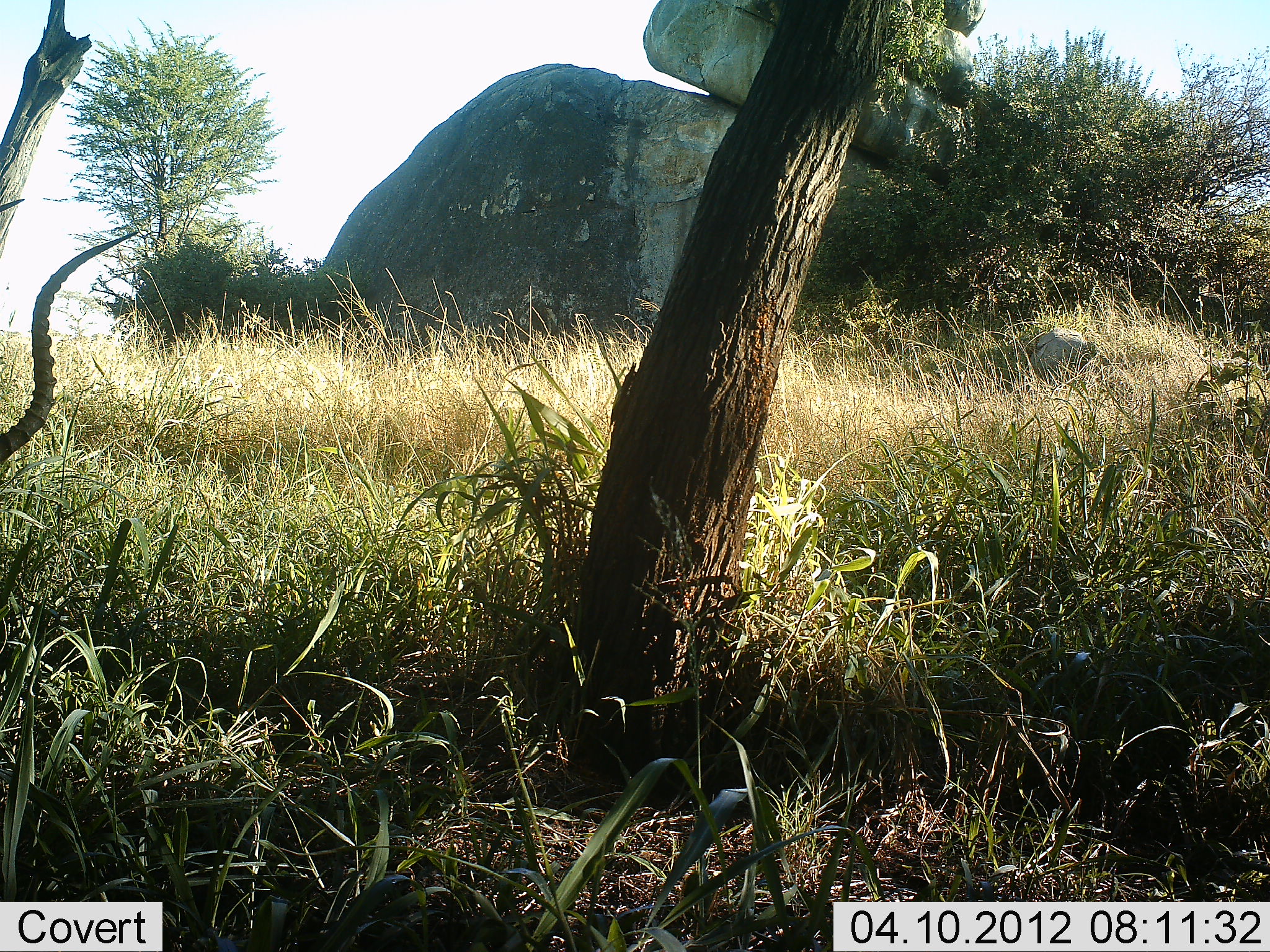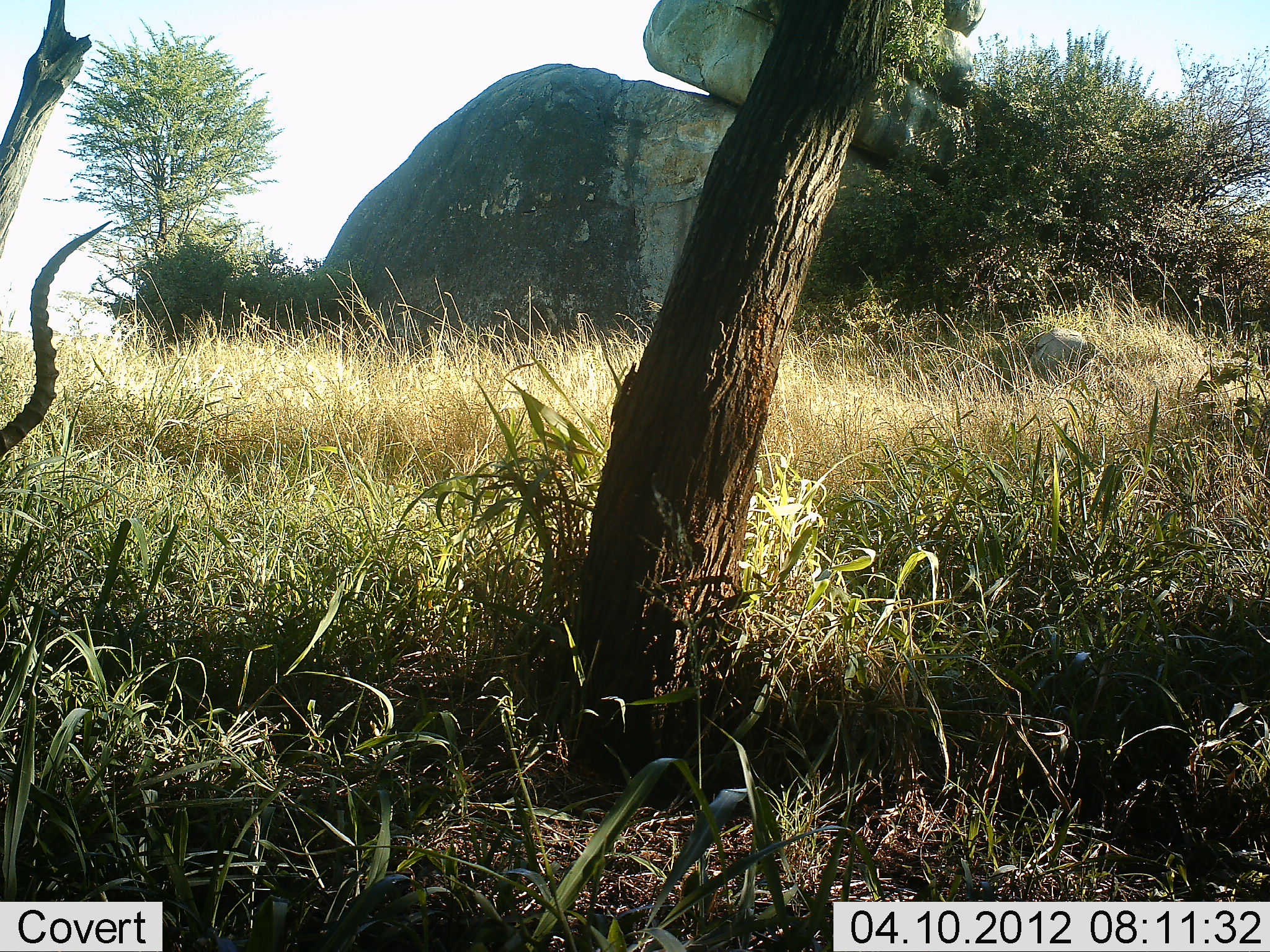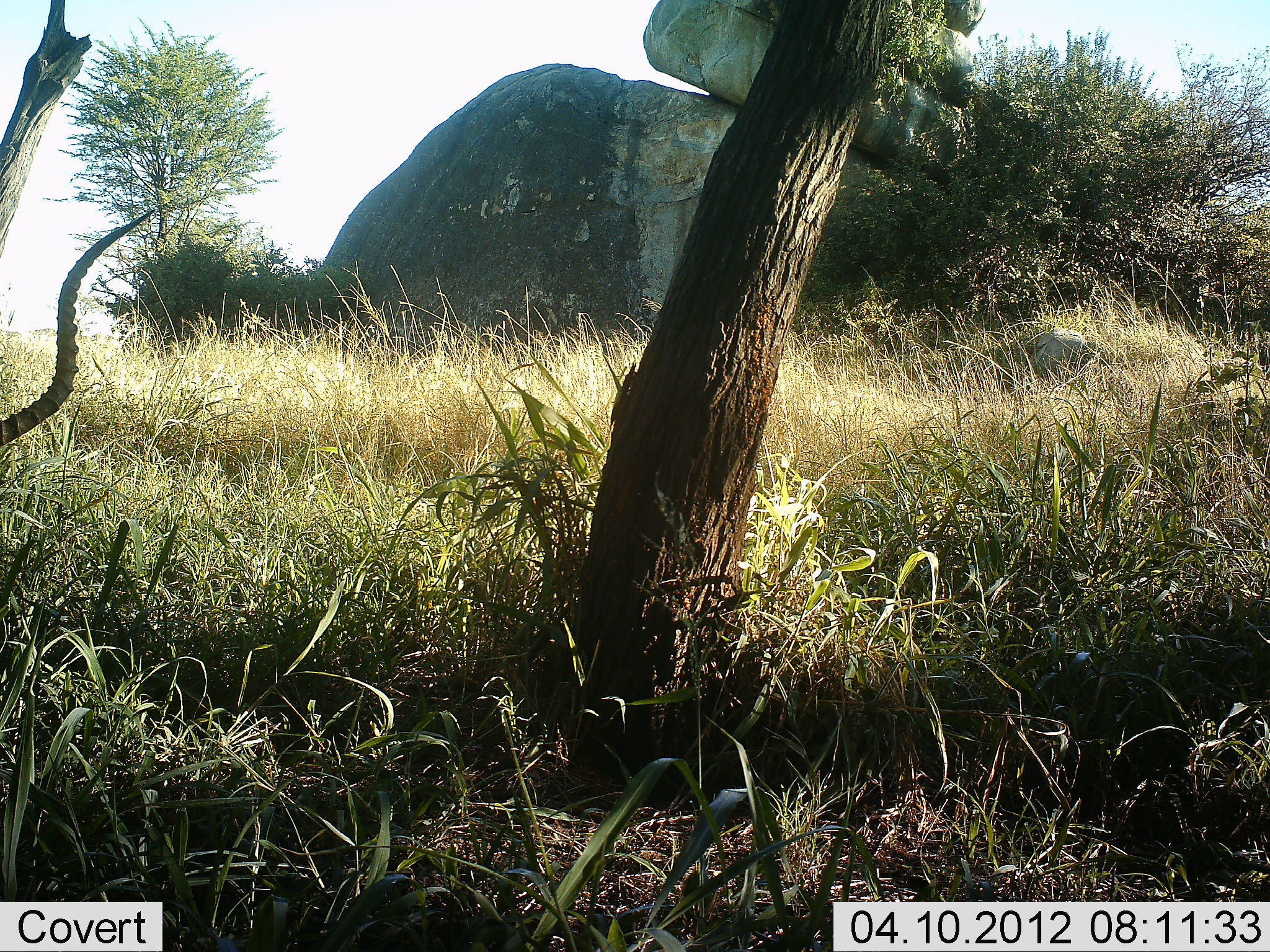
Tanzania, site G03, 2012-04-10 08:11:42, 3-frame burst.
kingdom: Animalia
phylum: Chordata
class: Mammalia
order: Artiodactyla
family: Bovidae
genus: Aepyceros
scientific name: Aepyceros melampus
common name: impala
Impala (Aepyceros melampus), count 1. Behavior (volunteer vote fractions): standing 27%, resting 53%, moving 7%, interacting 0%. Young present (vote fraction): 0%. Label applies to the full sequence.